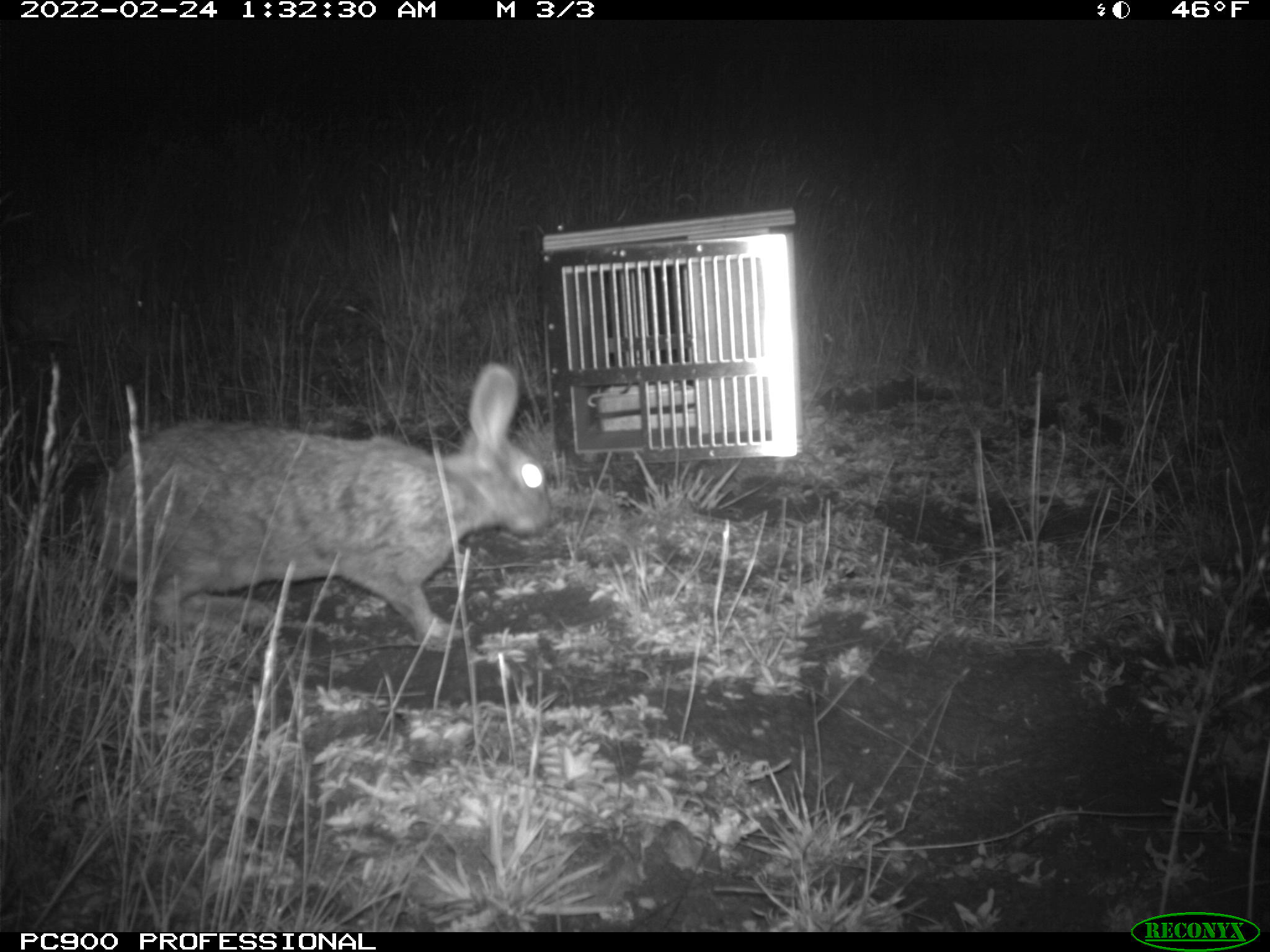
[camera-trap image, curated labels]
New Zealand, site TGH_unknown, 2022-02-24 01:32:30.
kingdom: Animalia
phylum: Chordata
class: Mammalia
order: Lagomorpha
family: Leporidae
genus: Oryctolagus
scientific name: Oryctolagus cuniculus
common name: european rabbit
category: rabbit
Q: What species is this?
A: Rabbit (european rabbit) (Oryctolagus cuniculus).